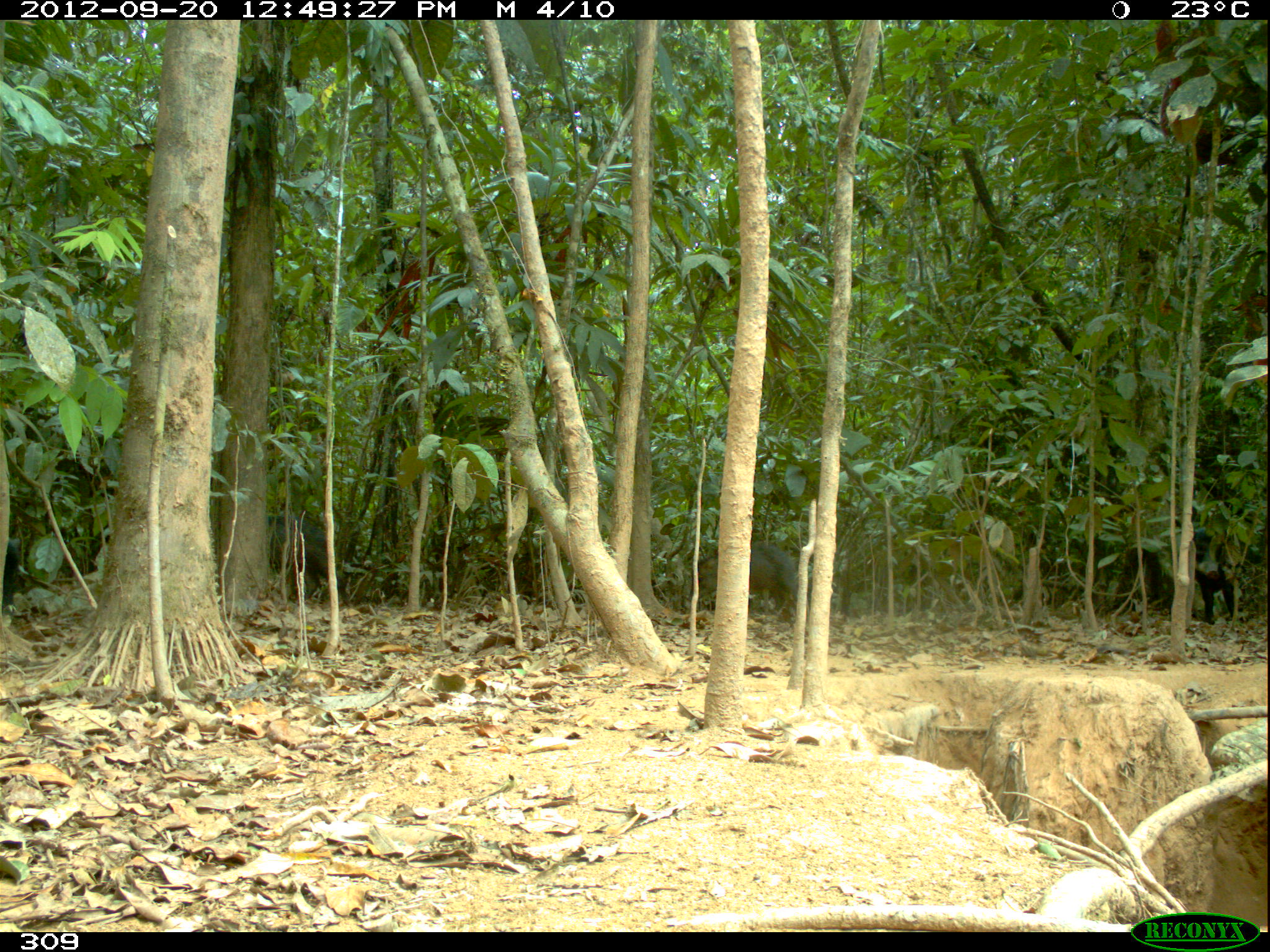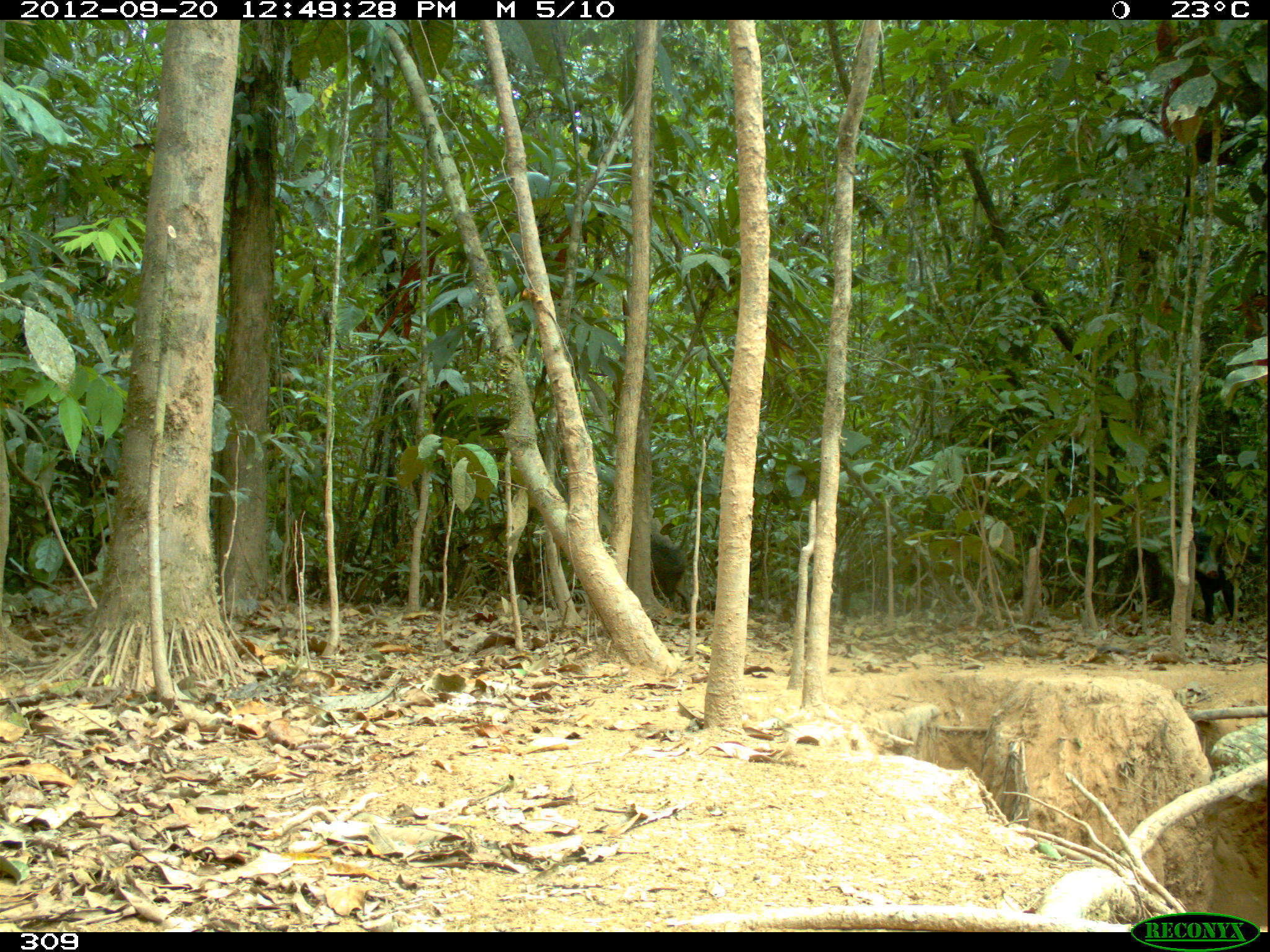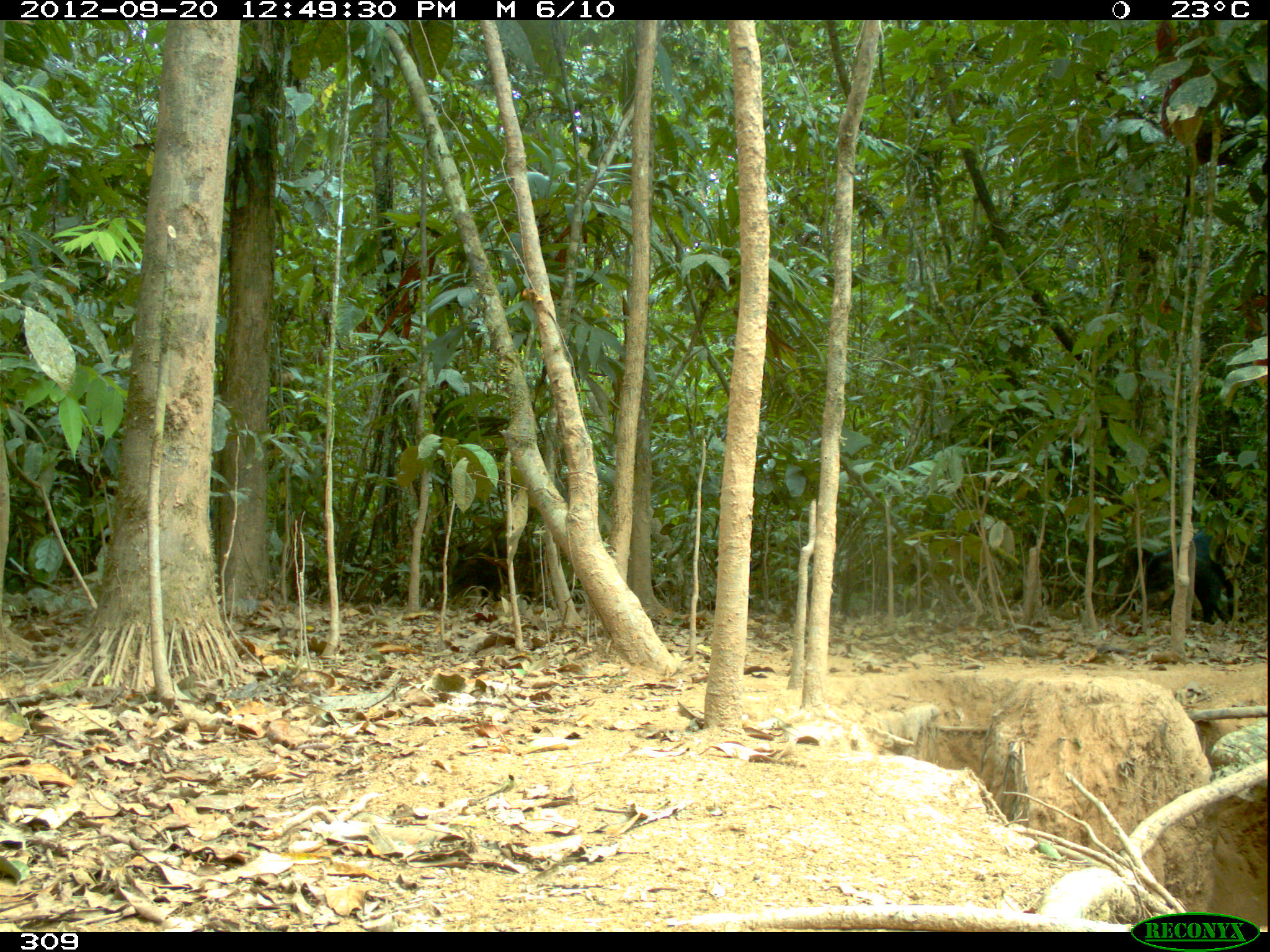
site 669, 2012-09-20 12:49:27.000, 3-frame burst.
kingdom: Animalia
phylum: Chordata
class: Mammalia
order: Artiodactyla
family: Tayassuidae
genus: Tayassu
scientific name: Tayassu pecari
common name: white-lipped peccary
Tayassu pecari (white-lipped peccary).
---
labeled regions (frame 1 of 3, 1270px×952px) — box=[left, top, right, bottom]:
tayassu pecari: box=[686, 538, 809, 618]; box=[265, 514, 350, 605]; box=[1191, 524, 1234, 625]; box=[1, 539, 19, 617]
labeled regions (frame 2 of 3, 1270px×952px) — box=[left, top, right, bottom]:
tayassu pecari: box=[1192, 529, 1261, 625]; box=[650, 536, 685, 602]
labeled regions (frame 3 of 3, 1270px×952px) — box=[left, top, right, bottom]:
tayassu pecari: box=[1130, 531, 1261, 624]; box=[447, 533, 543, 606]